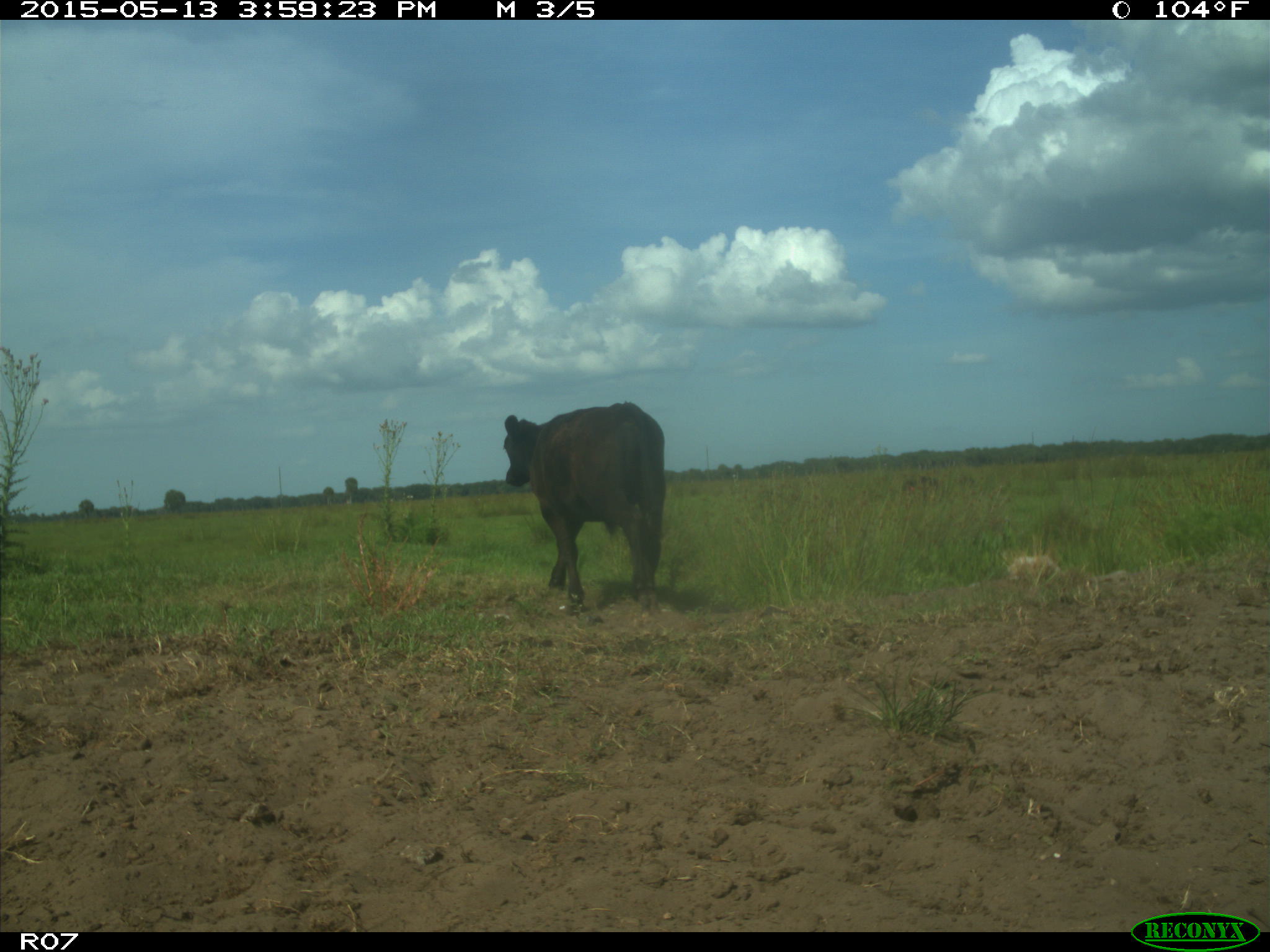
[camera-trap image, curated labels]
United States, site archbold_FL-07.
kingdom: Animalia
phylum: Chordata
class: Mammalia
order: Artiodactyla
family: Bovidae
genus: Bos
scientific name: Bos taurus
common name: domestic cow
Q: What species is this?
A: Bos taurus (domestic cow).